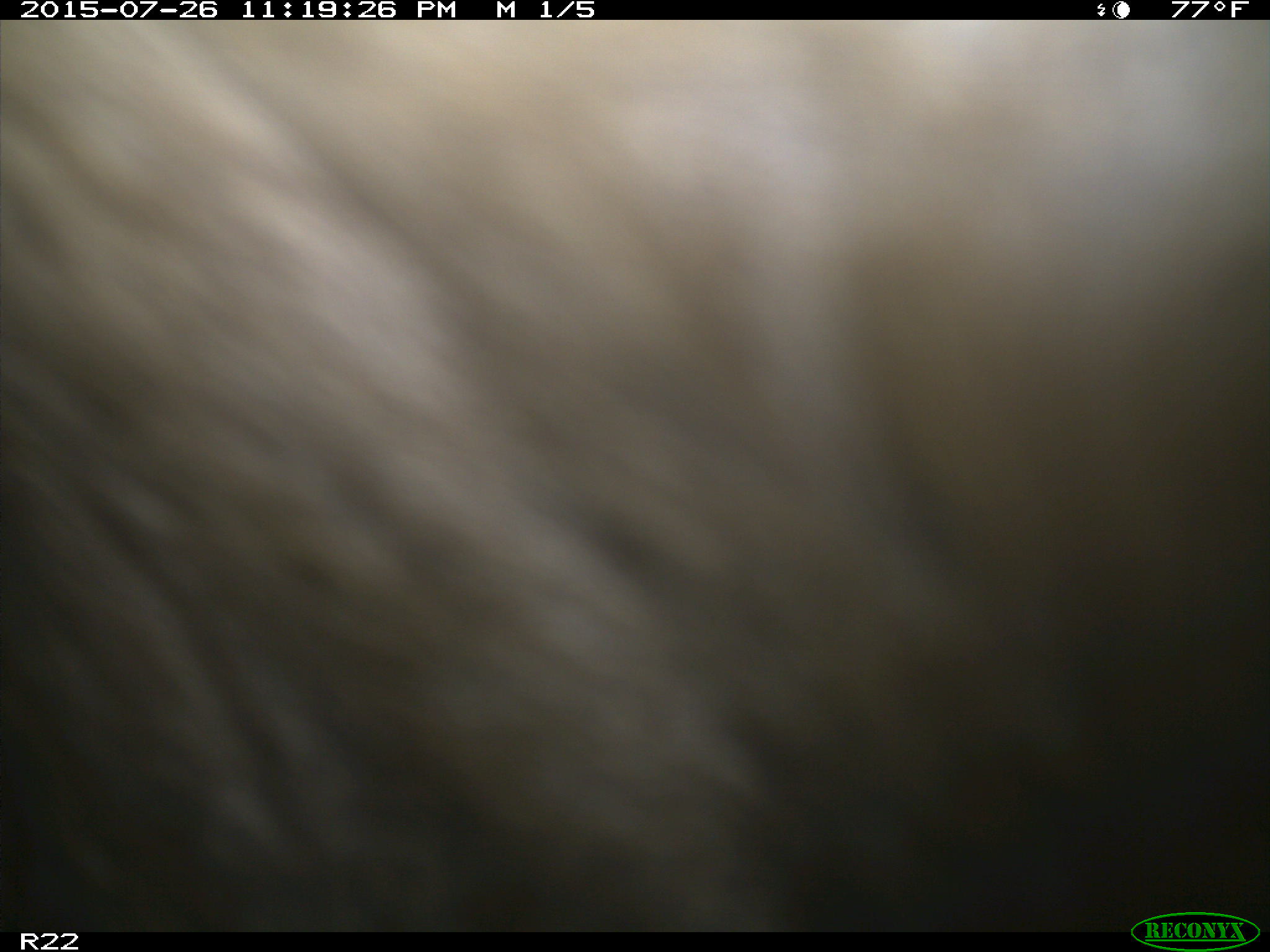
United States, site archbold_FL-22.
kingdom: Animalia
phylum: Chordata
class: Mammalia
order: Artiodactyla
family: Bovidae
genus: Bos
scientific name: Bos taurus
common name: domestic cow